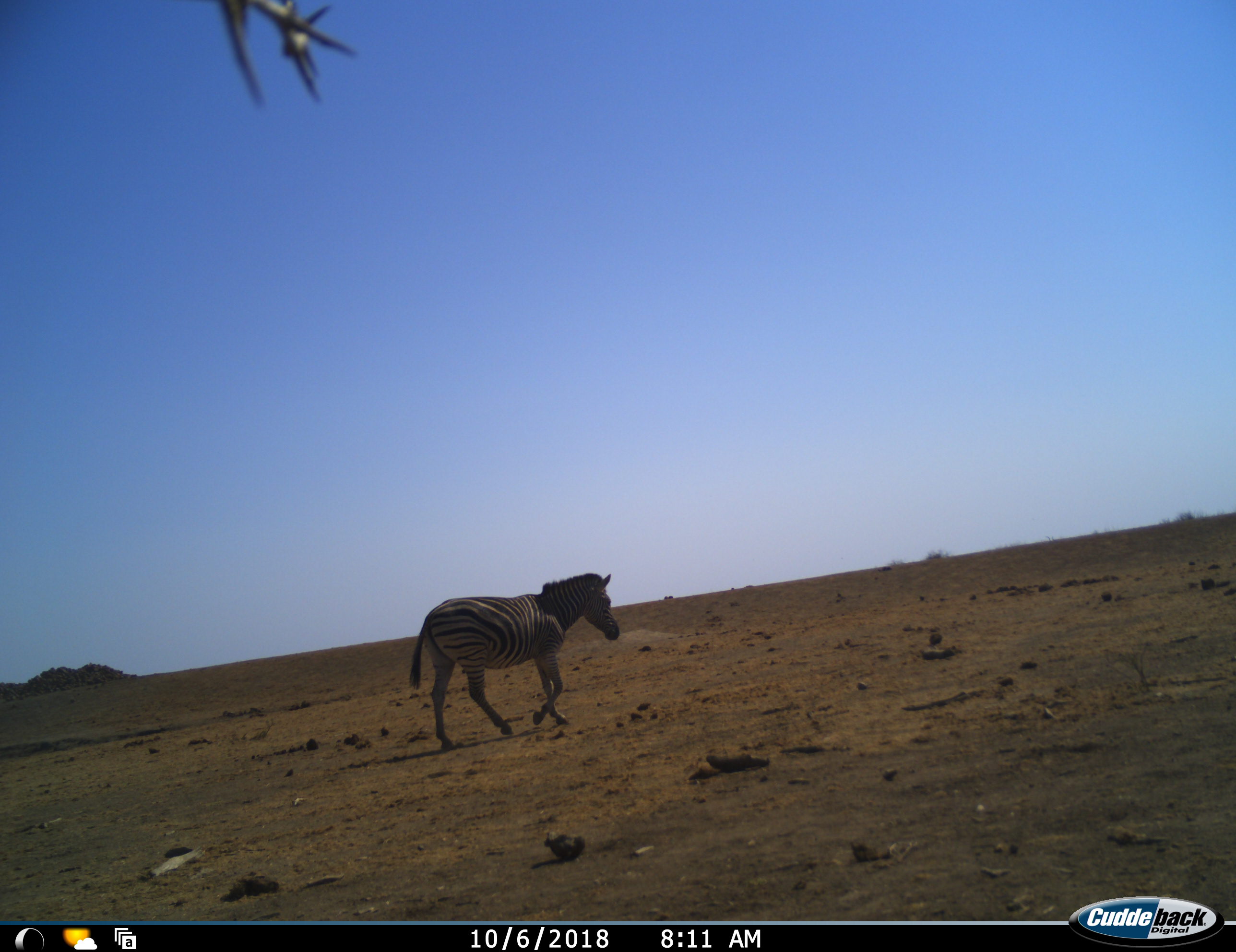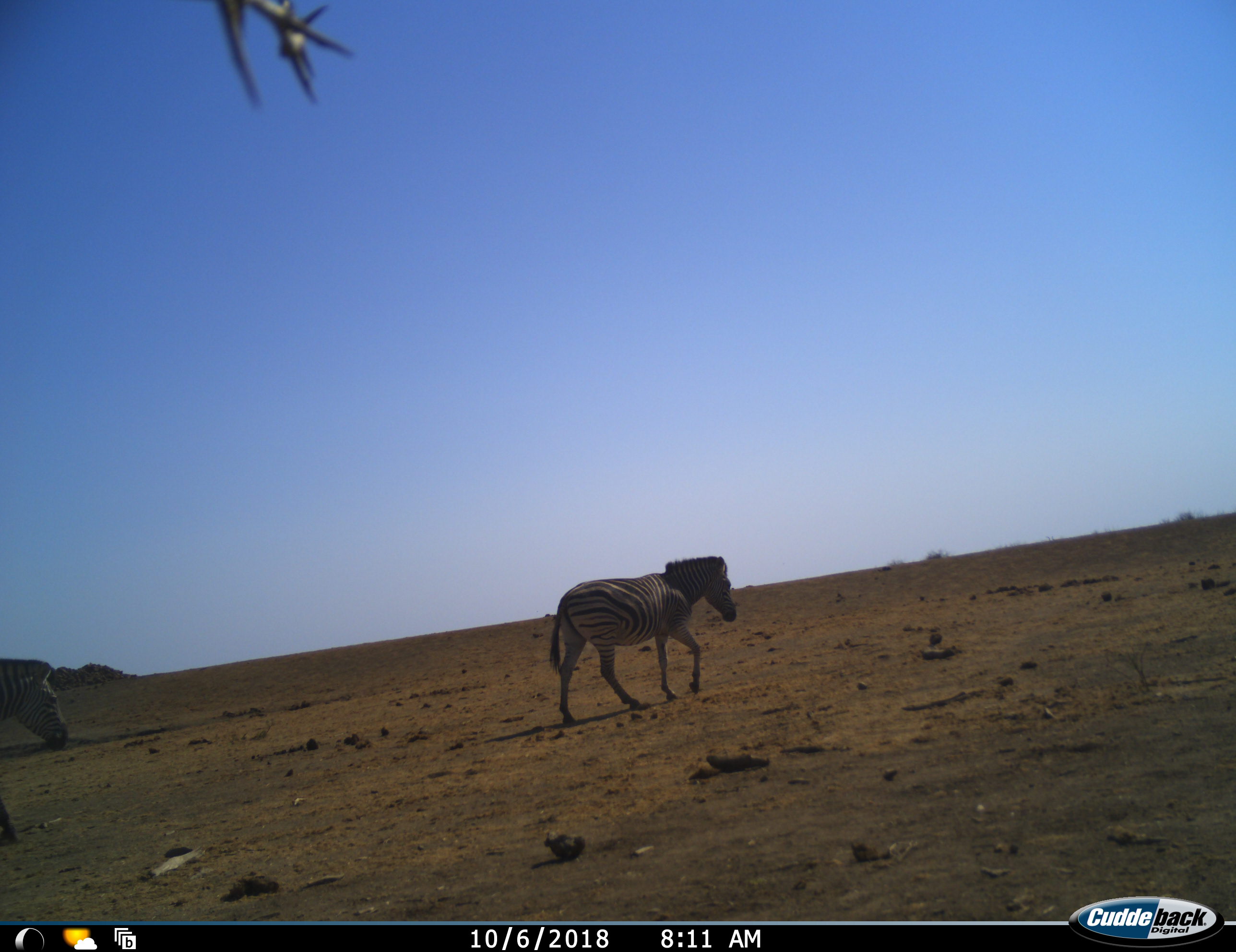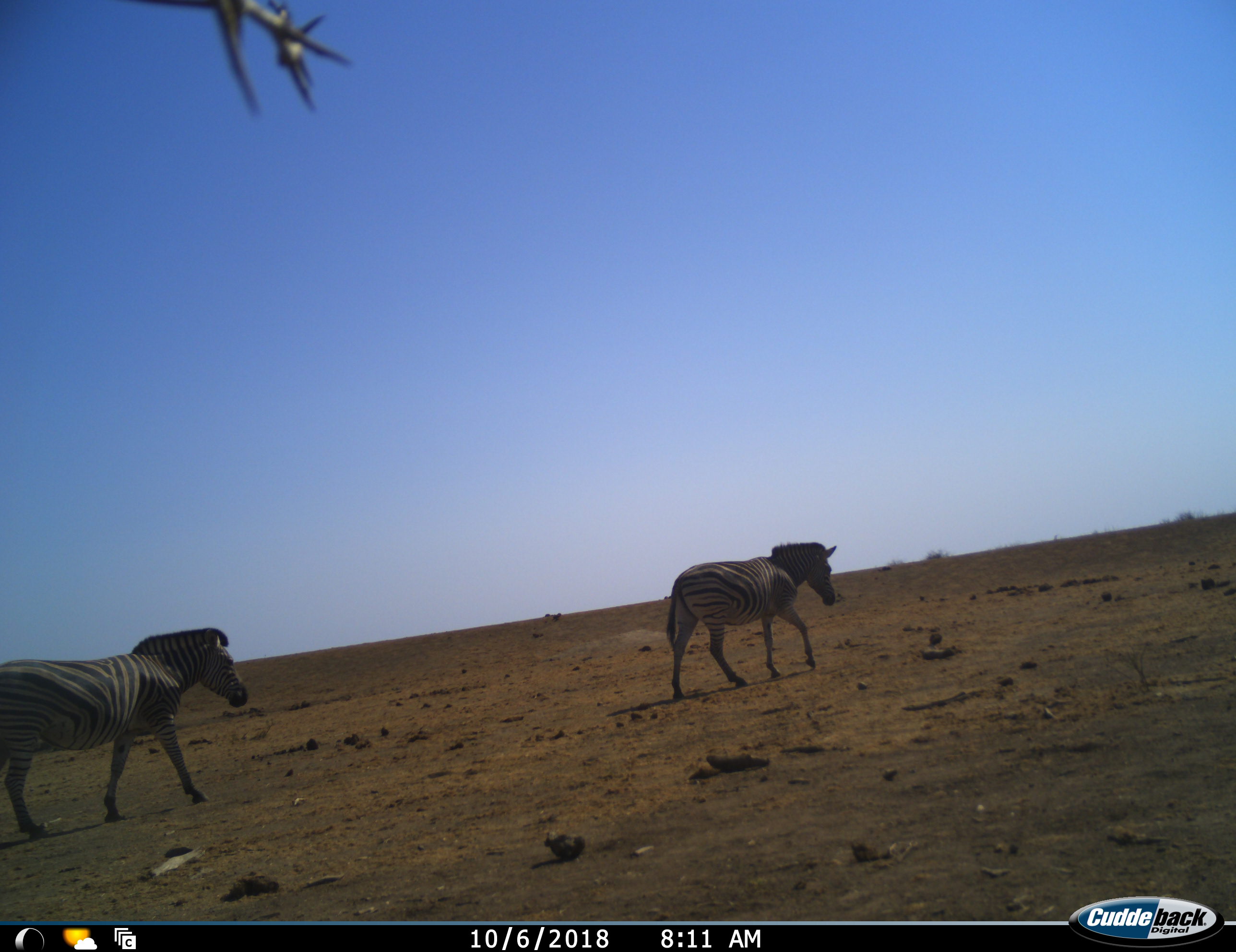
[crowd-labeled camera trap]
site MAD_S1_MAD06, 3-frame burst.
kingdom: Animalia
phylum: Chordata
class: Mammalia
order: Perissodactyla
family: Equidae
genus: Equus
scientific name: Equus quagga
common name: plains zebra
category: zebraplains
Zebraplains (plains zebra) (Equus quagga), count 2. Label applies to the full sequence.